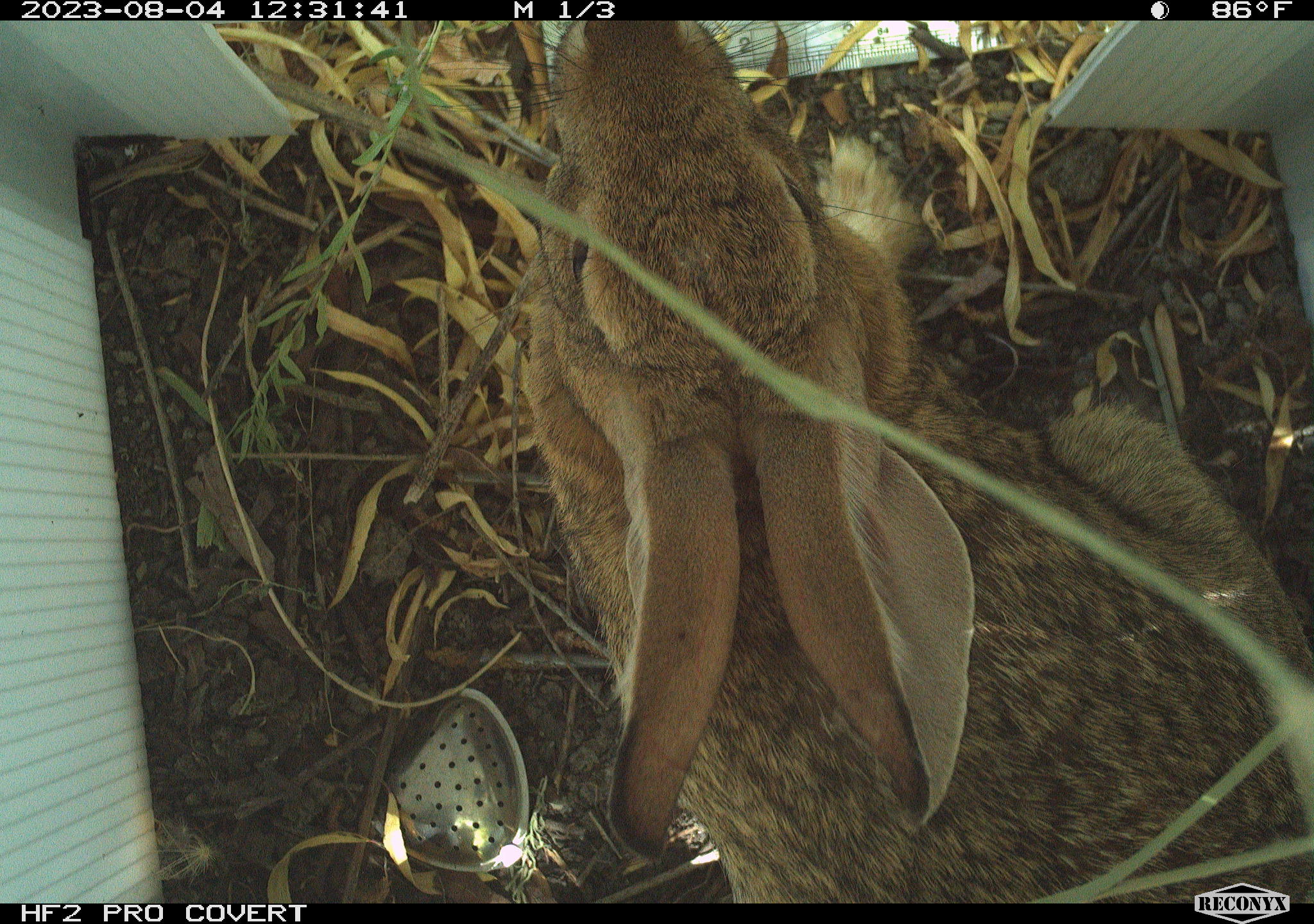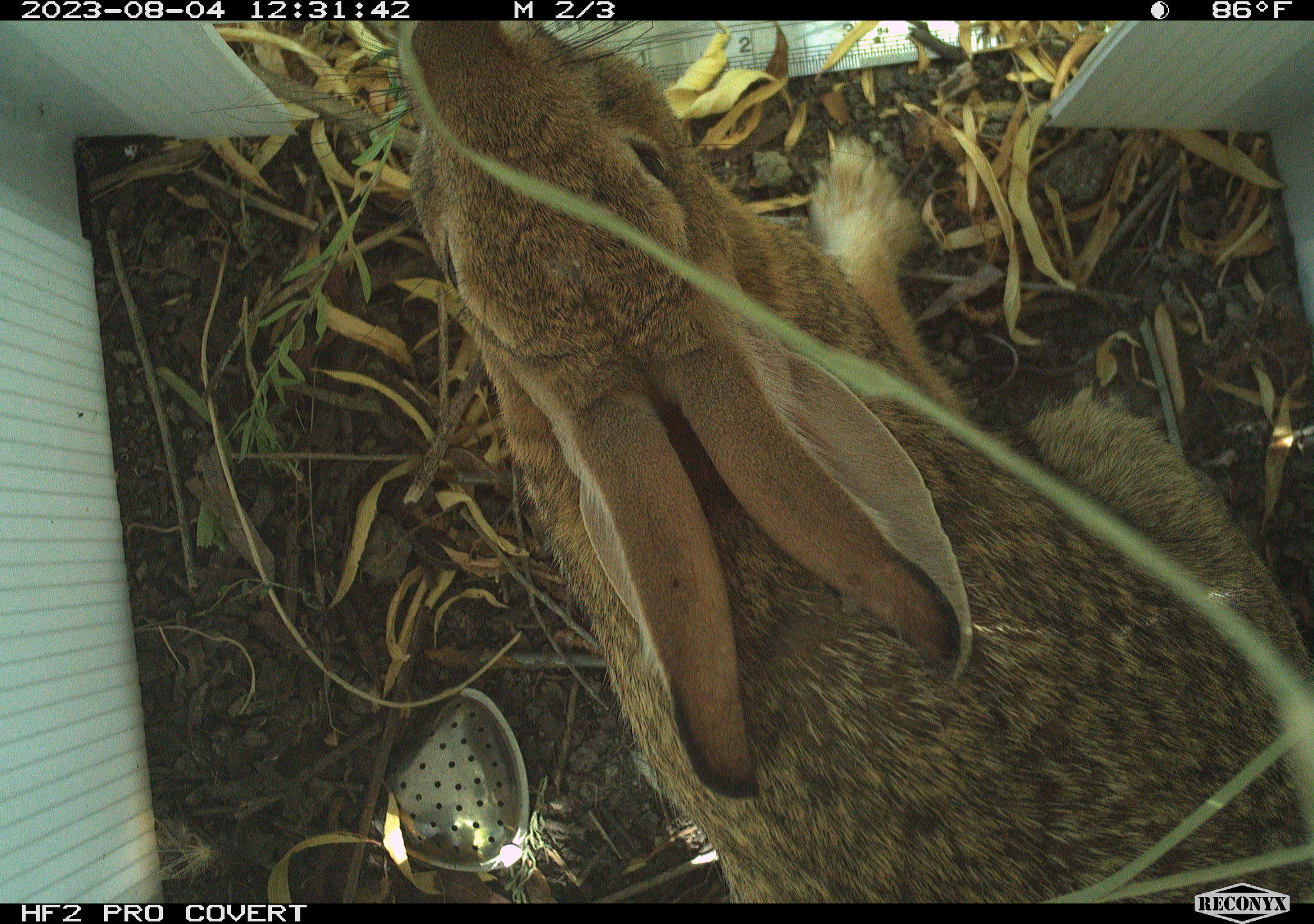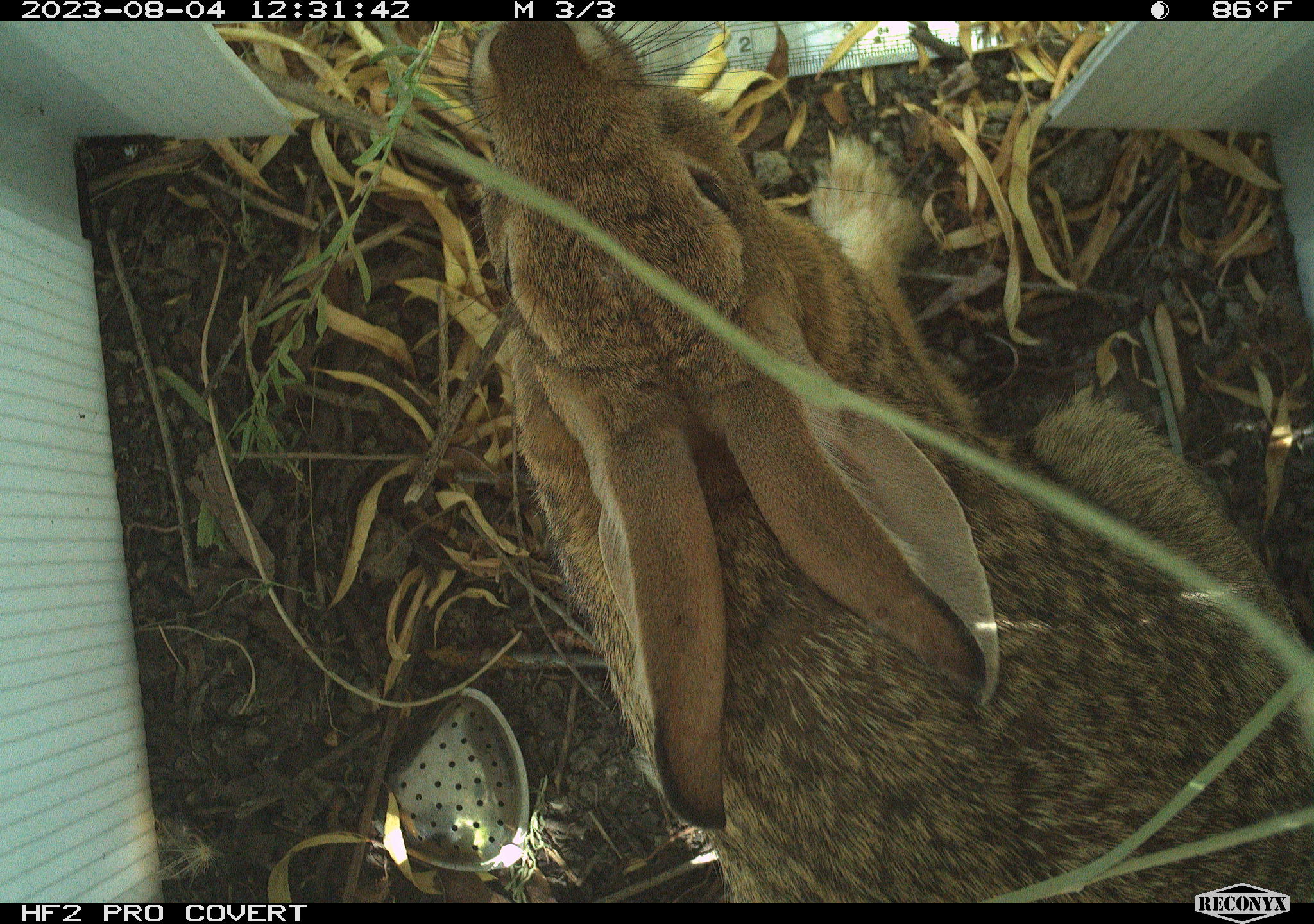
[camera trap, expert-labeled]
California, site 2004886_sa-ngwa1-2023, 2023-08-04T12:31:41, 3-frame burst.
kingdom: Animalia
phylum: Chordata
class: Mammalia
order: Lagomorpha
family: Leporidae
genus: Sylvilagus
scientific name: Sylvilagus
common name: cottontail rabbits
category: sylvilagus species